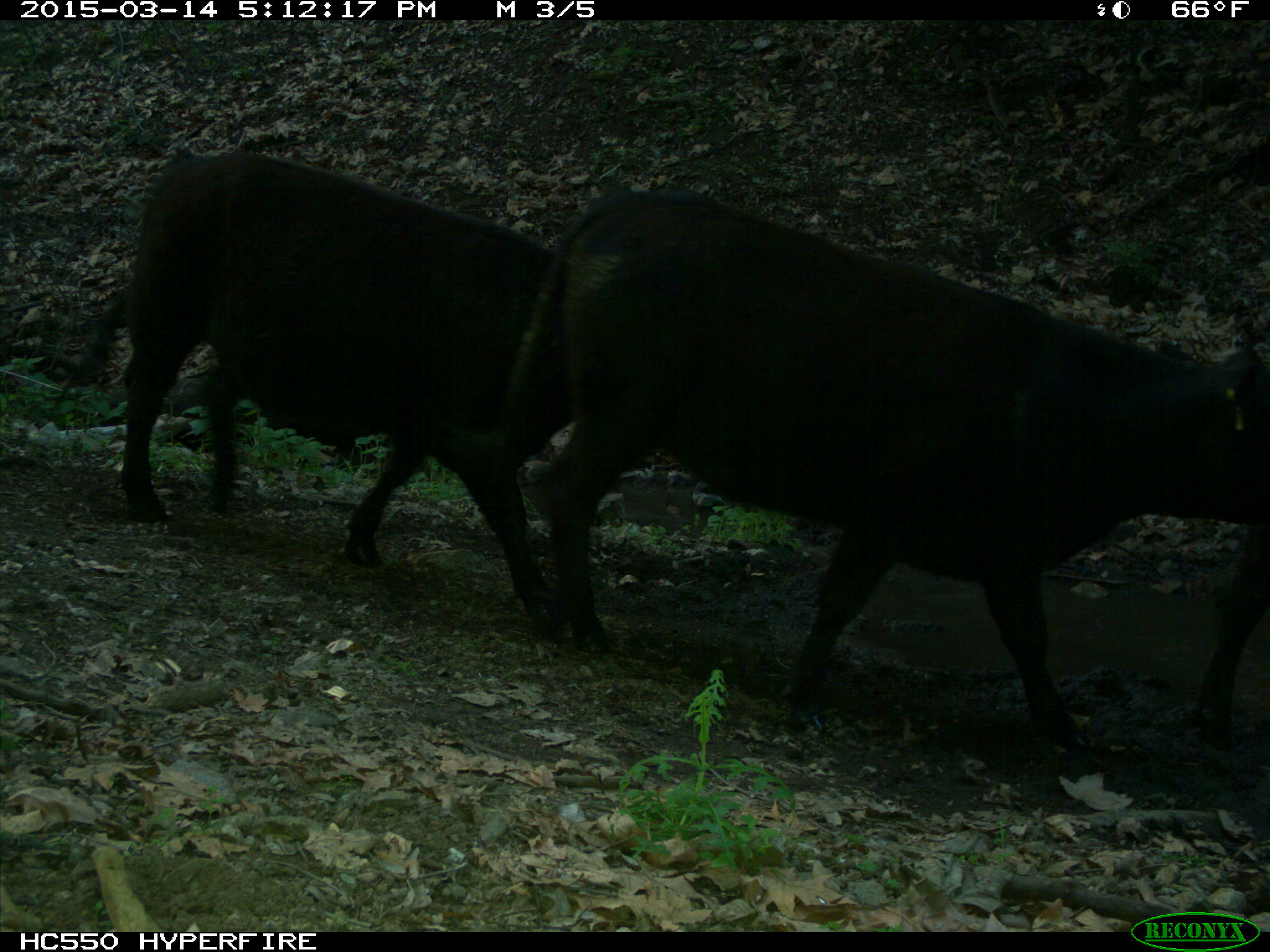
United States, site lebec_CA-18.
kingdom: Animalia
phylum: Chordata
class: Mammalia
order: Artiodactyla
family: Bovidae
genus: Bos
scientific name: Bos taurus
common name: domestic cow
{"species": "Bos taurus (domestic cow)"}